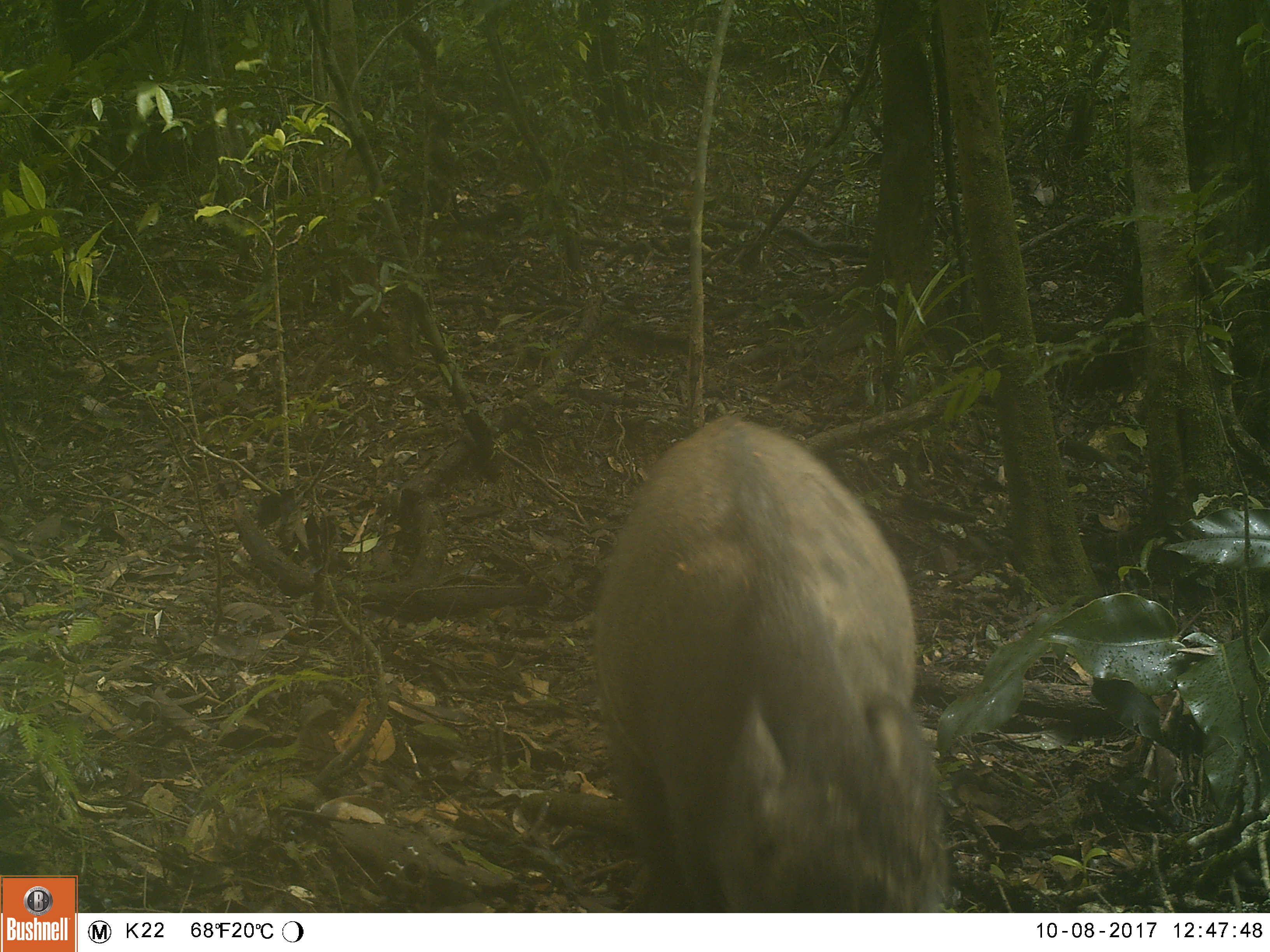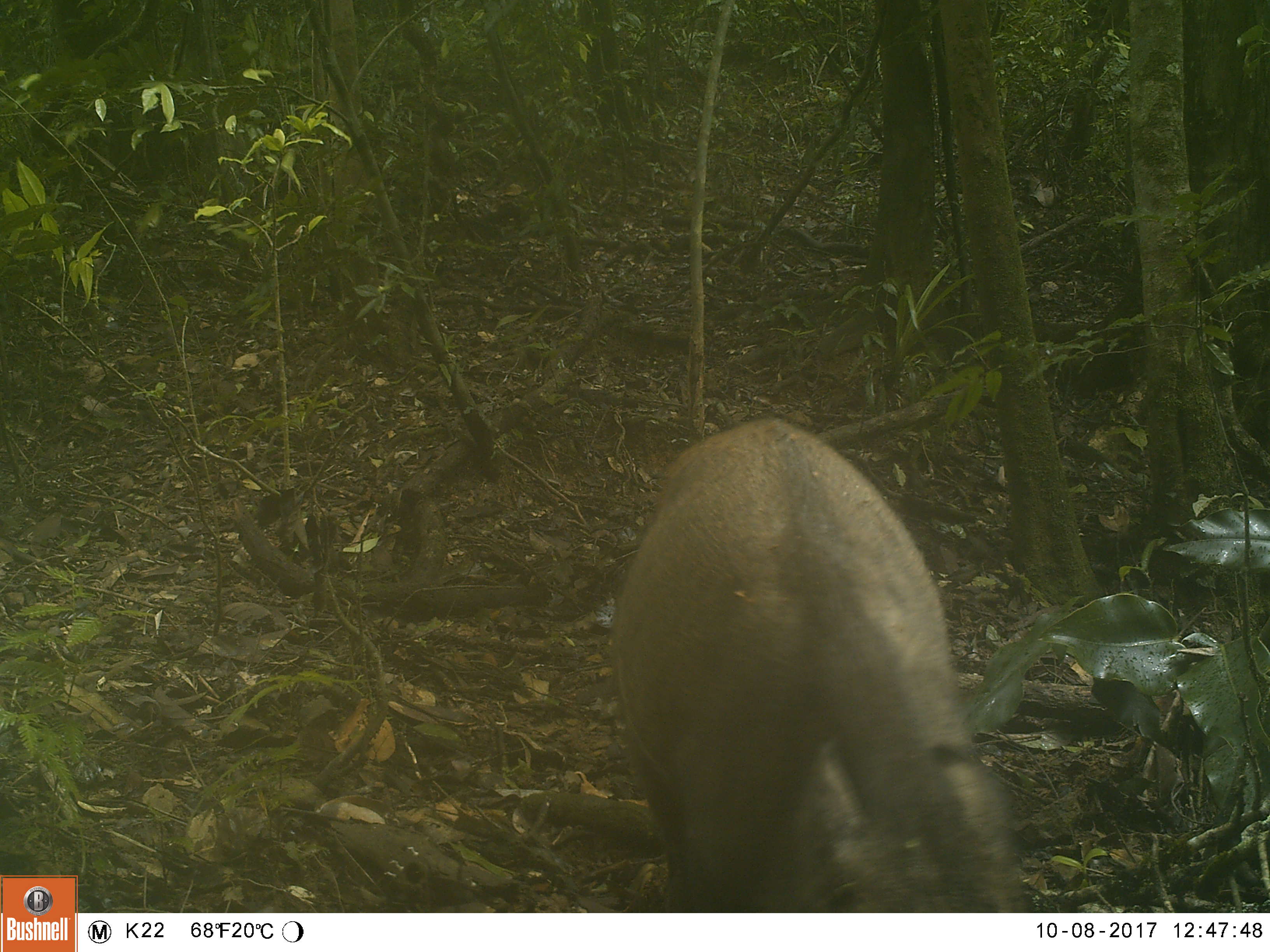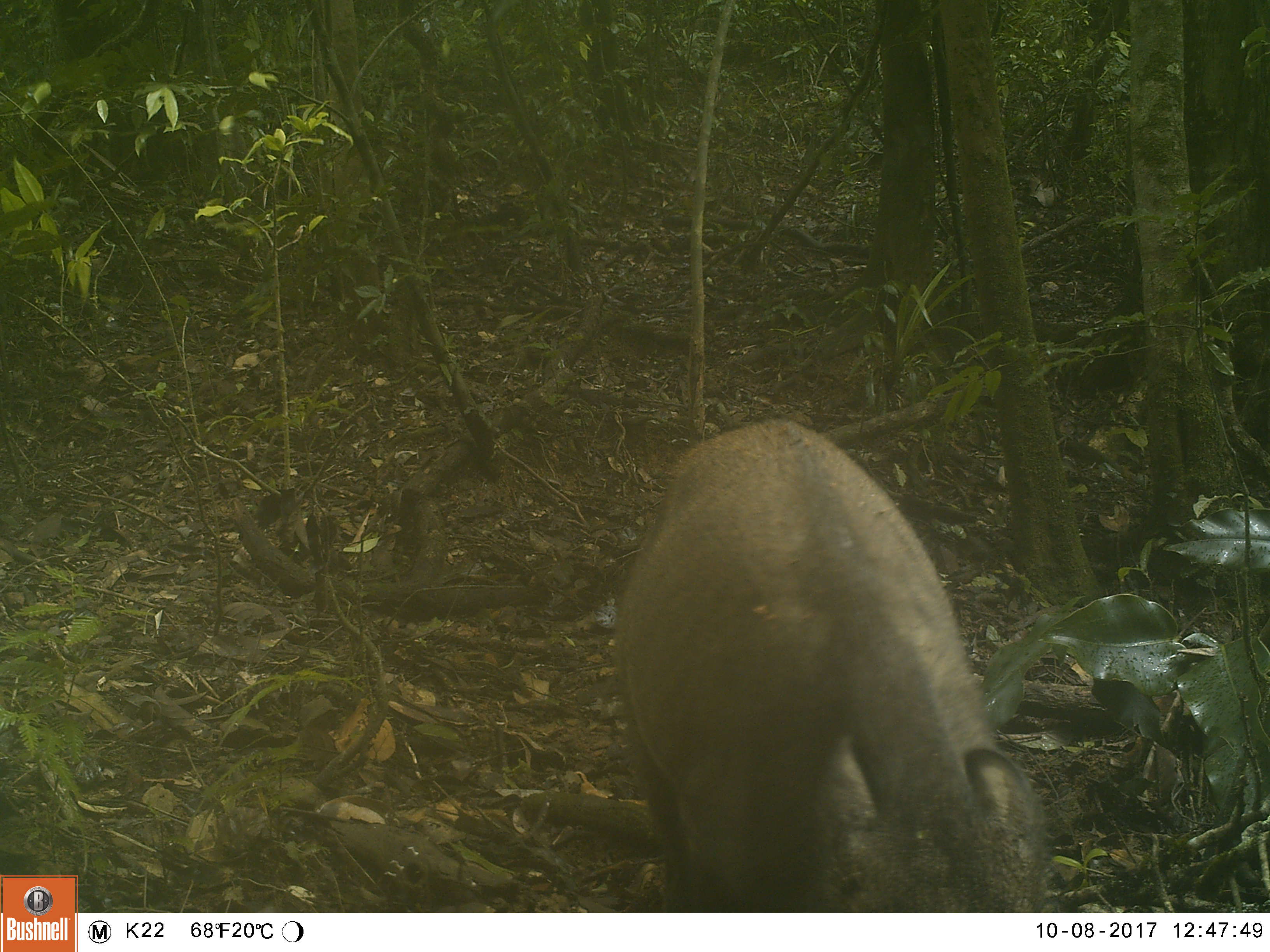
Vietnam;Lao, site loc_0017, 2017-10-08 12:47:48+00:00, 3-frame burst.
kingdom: Animalia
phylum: Chordata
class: Mammalia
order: Artiodactyla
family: Suidae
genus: Sus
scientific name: Sus scrofa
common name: eurasian wild pig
Eurasian wild pig (Sus scrofa). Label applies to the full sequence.